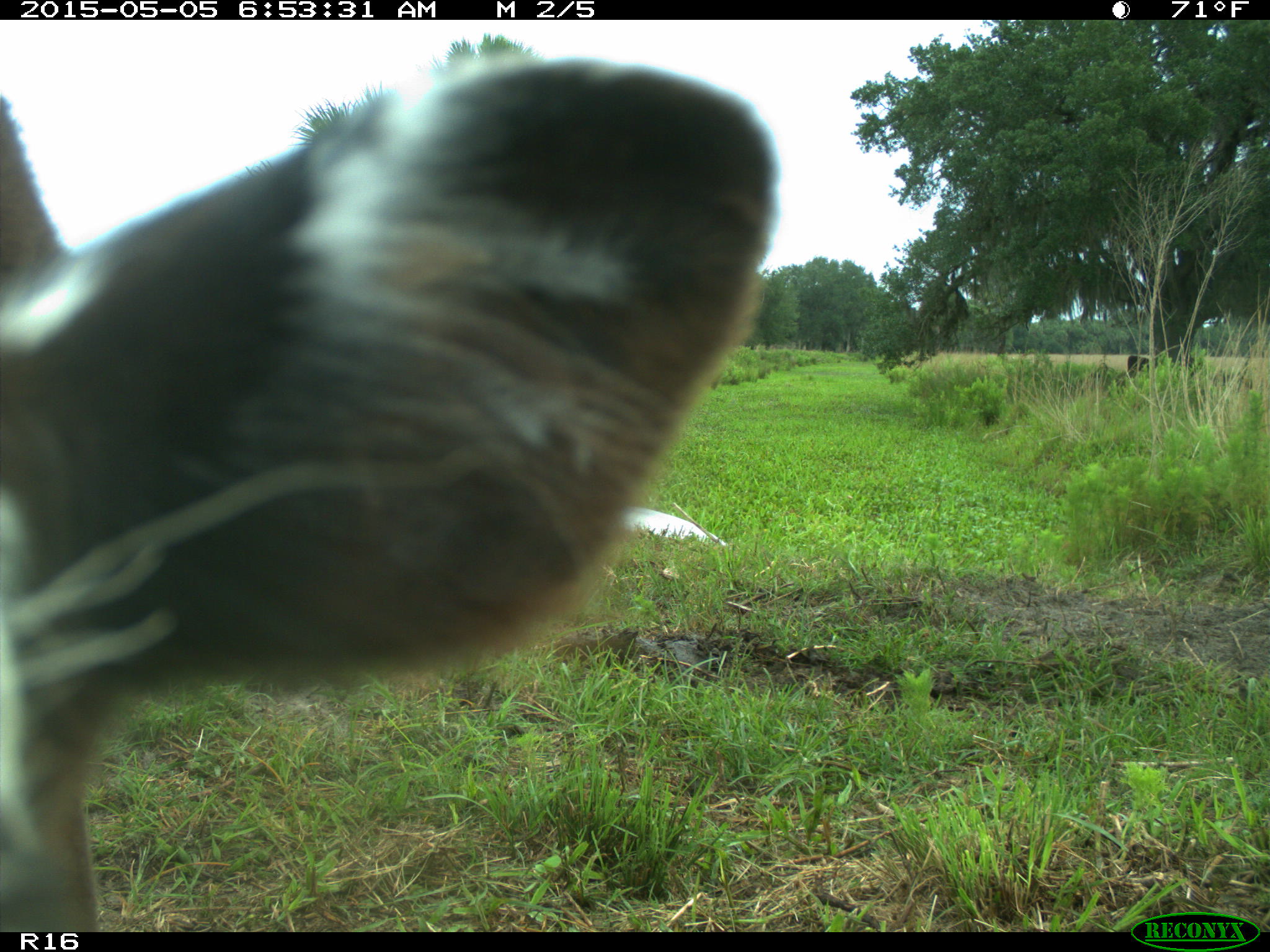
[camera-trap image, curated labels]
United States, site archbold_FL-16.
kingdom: Animalia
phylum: Chordata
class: Mammalia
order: Artiodactyla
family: Bovidae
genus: Bos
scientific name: Bos taurus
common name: domestic cow